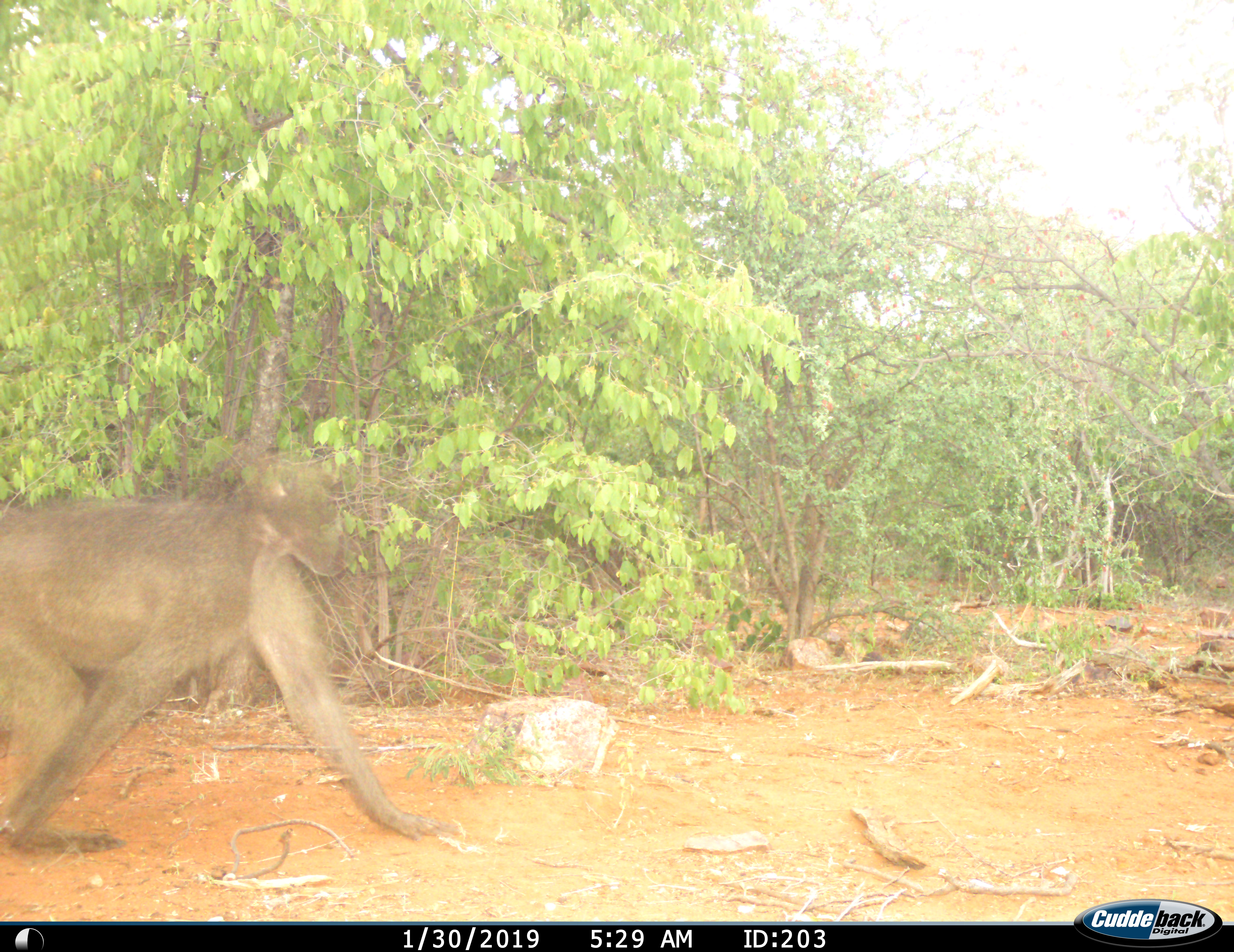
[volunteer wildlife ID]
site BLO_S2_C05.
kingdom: Animalia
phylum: Chordata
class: Mammalia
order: Primates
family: Cercopithecidae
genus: Papio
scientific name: Papio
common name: baboon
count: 1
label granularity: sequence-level